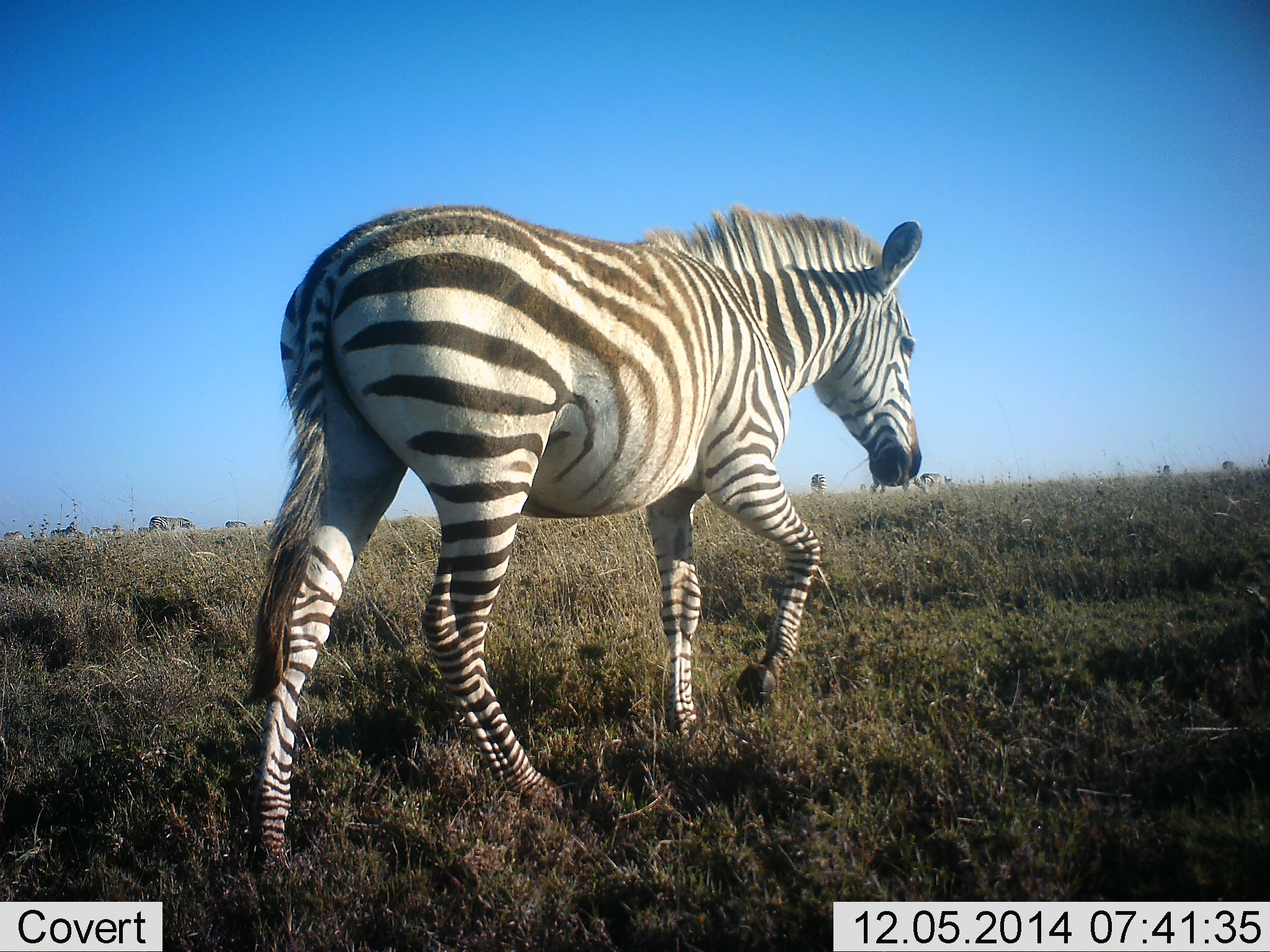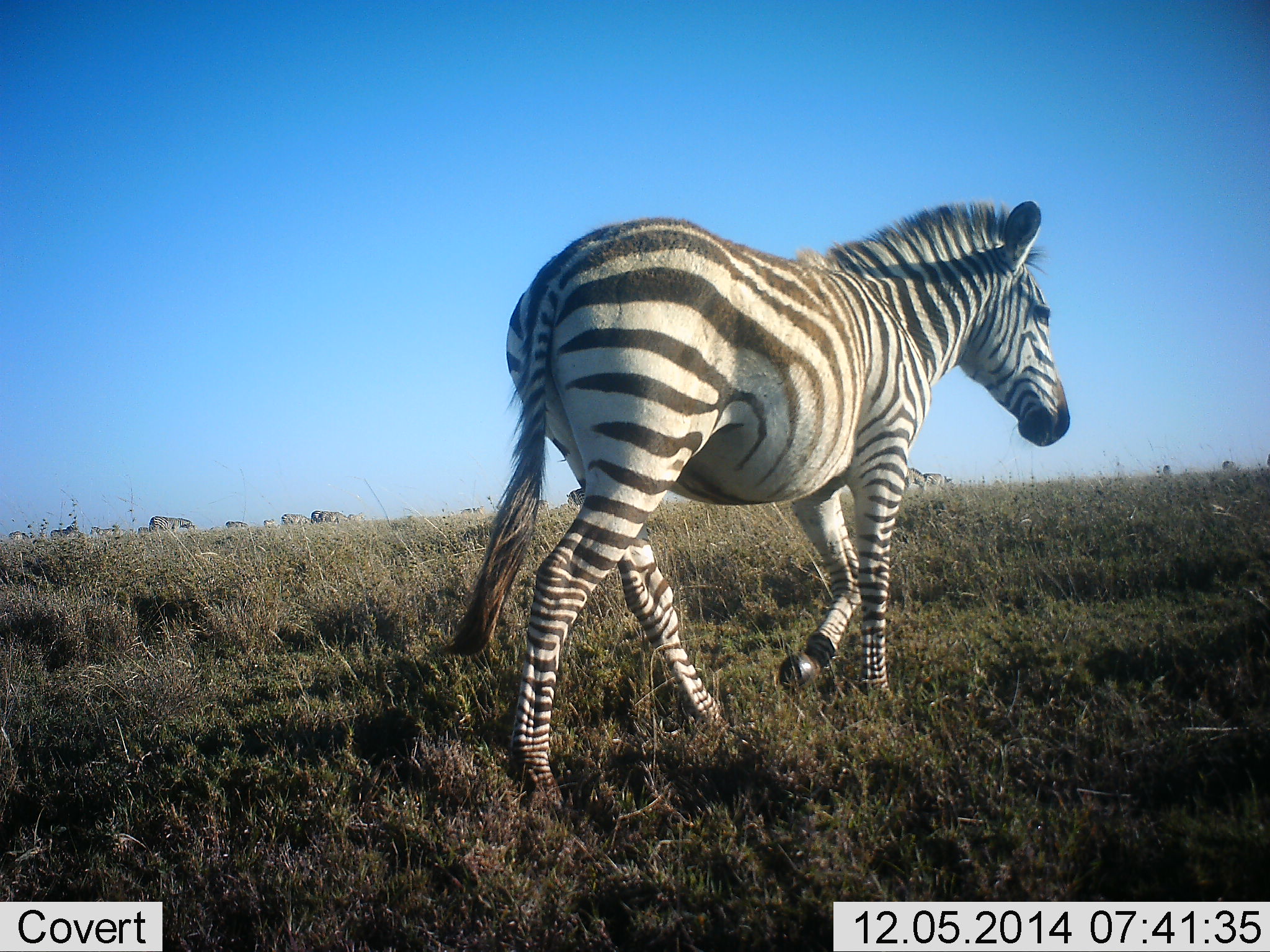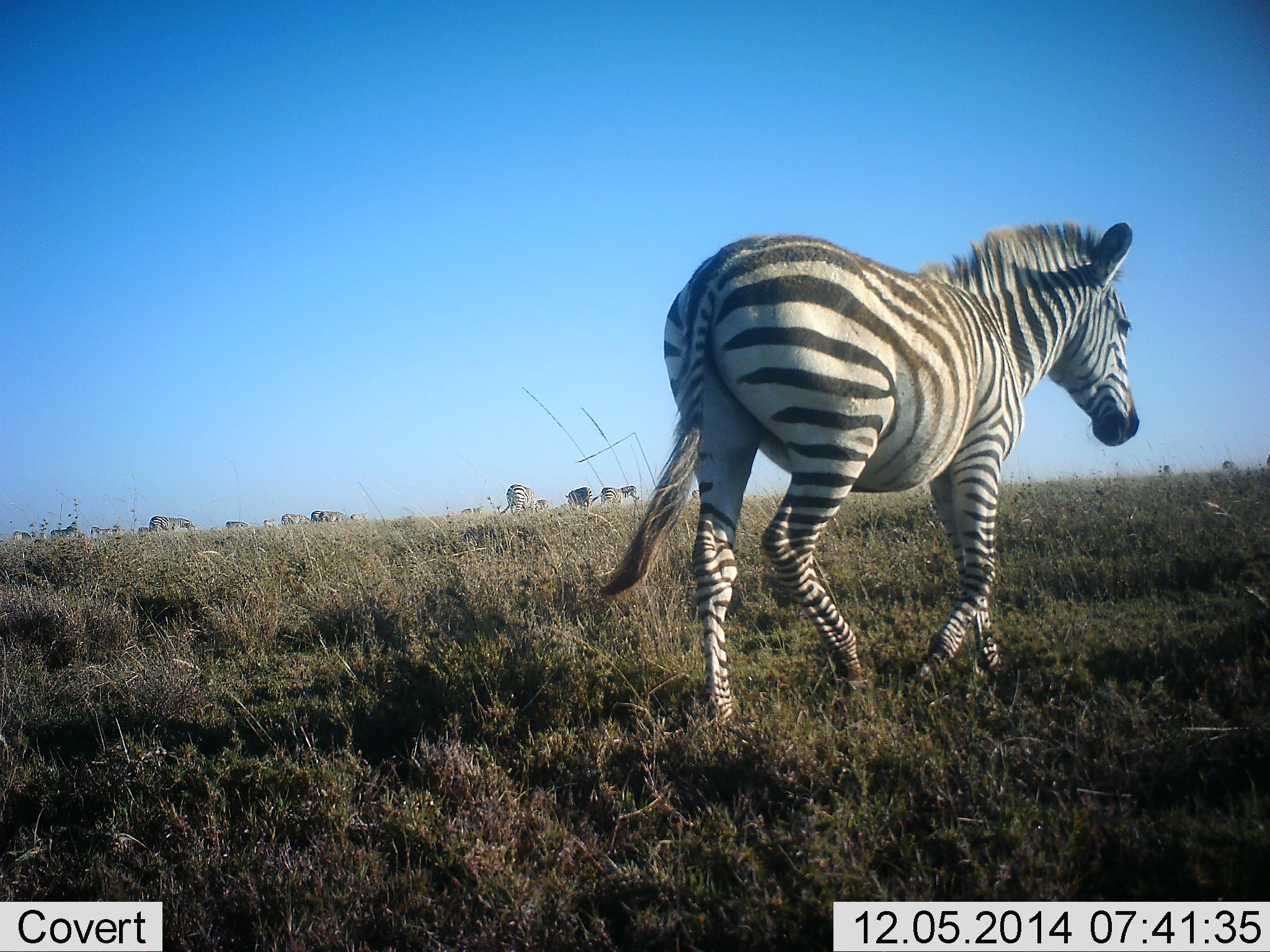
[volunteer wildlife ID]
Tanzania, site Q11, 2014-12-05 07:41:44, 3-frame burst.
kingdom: Animalia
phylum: Chordata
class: Mammalia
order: Perissodactyla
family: Equidae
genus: Equus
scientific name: Equus quagga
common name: plains zebra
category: zebra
Zebra (plains zebra) (Equus quagga), count 11-50. Behavior (volunteer vote fractions): standing 20%, resting 0%, moving 100%, interacting 0%. Young present (vote fraction): 0%. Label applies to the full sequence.